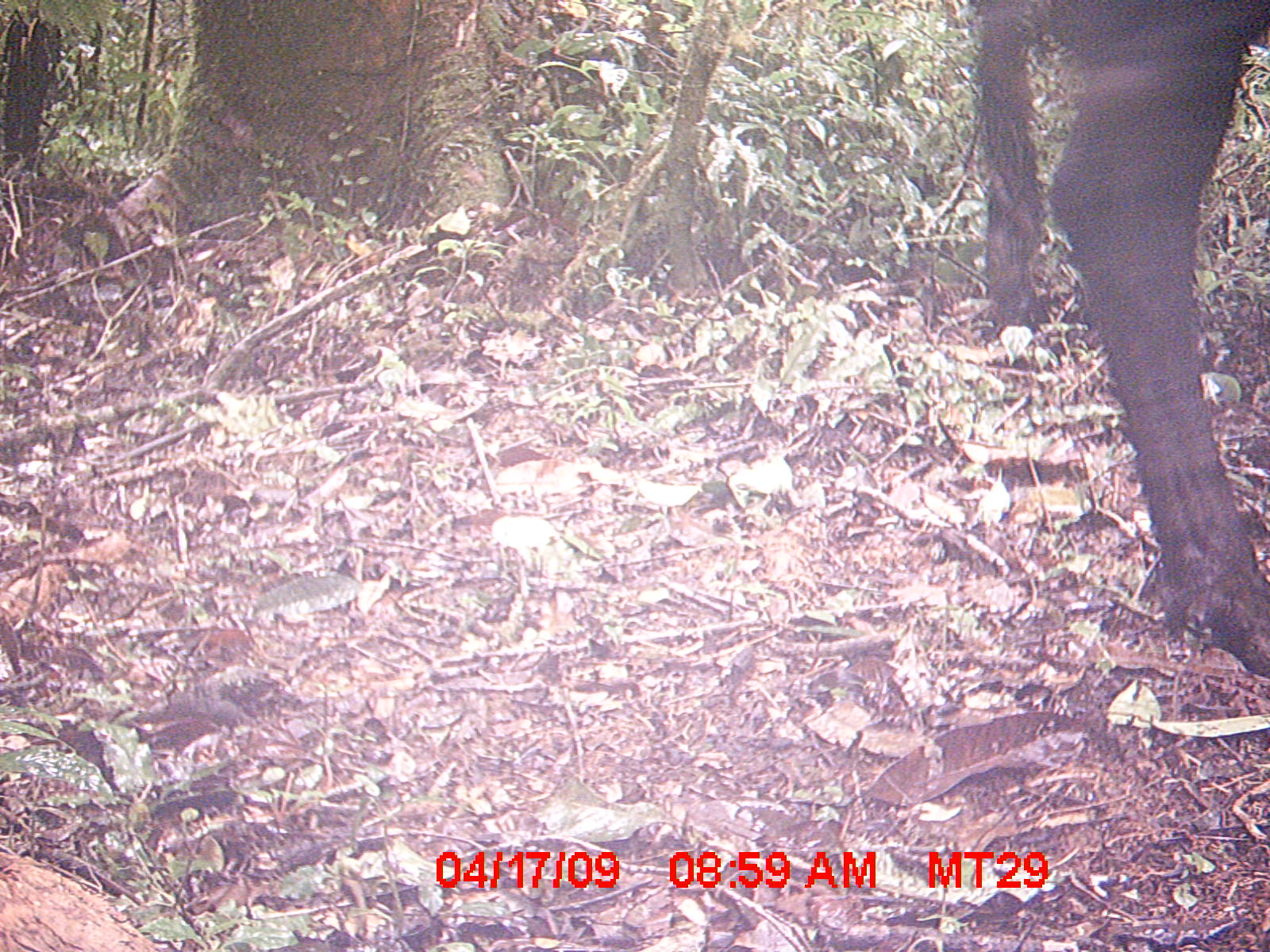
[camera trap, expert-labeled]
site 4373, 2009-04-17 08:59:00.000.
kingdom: Animalia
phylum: Chordata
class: Mammalia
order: Artiodactyla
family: Bovidae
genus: Bos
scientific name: Bos taurus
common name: domestic cattle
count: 1